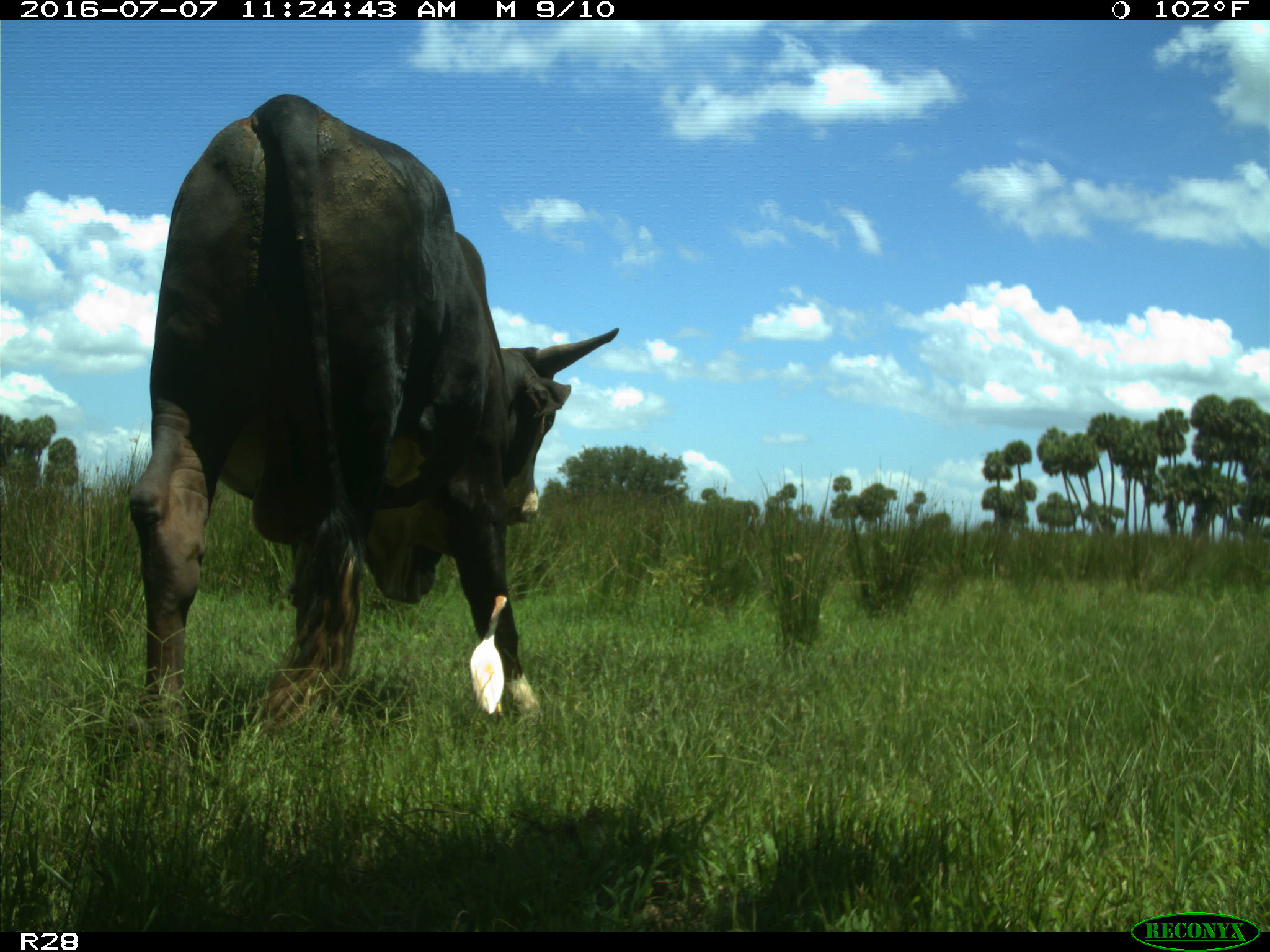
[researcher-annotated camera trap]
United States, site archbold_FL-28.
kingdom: Animalia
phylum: Chordata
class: Mammalia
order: Artiodactyla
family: Bovidae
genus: Bos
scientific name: Bos taurus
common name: domestic cow